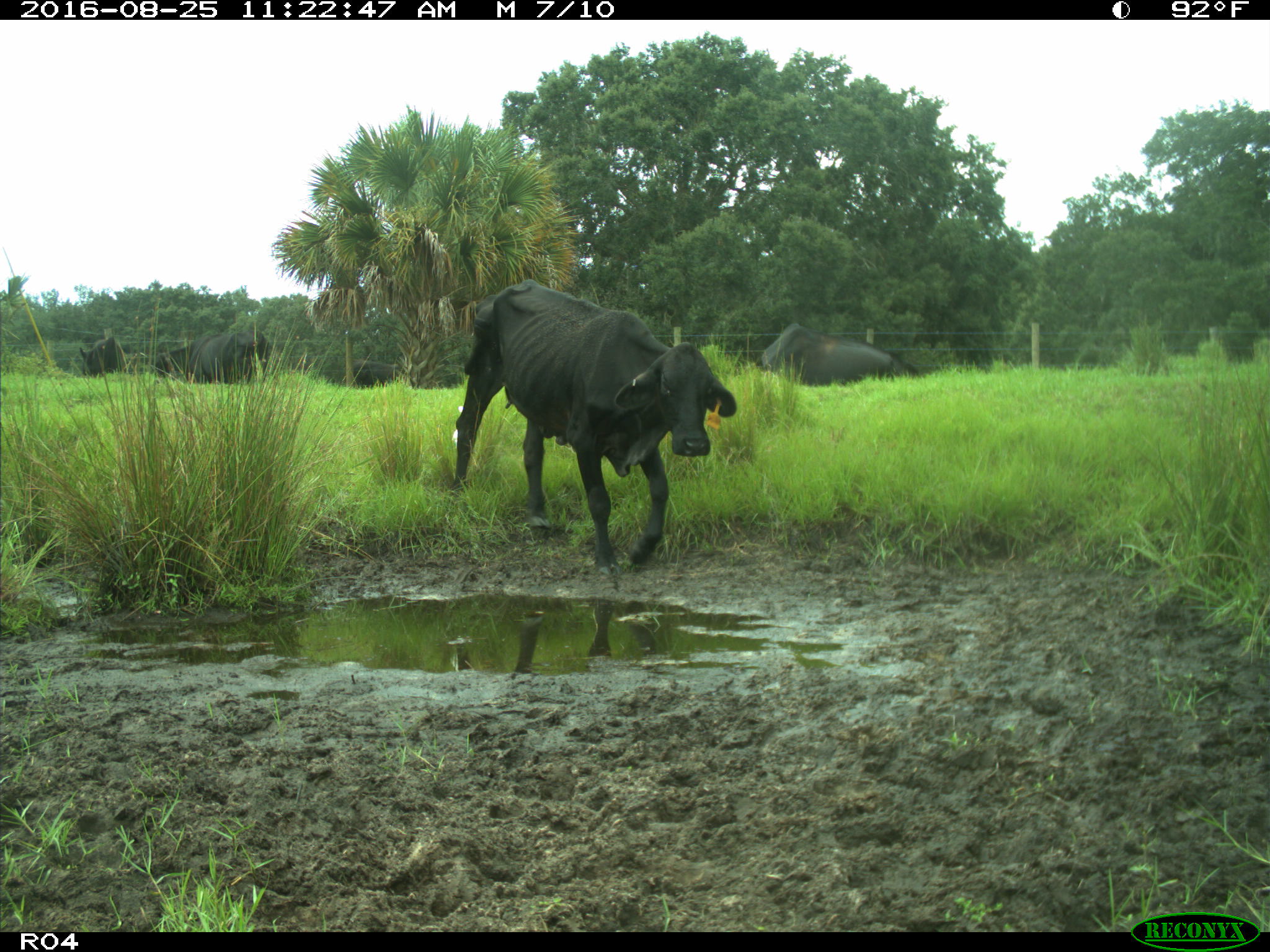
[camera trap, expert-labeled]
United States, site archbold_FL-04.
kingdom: Animalia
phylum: Chordata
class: Mammalia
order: Artiodactyla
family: Bovidae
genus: Bos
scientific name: Bos taurus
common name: domestic cow